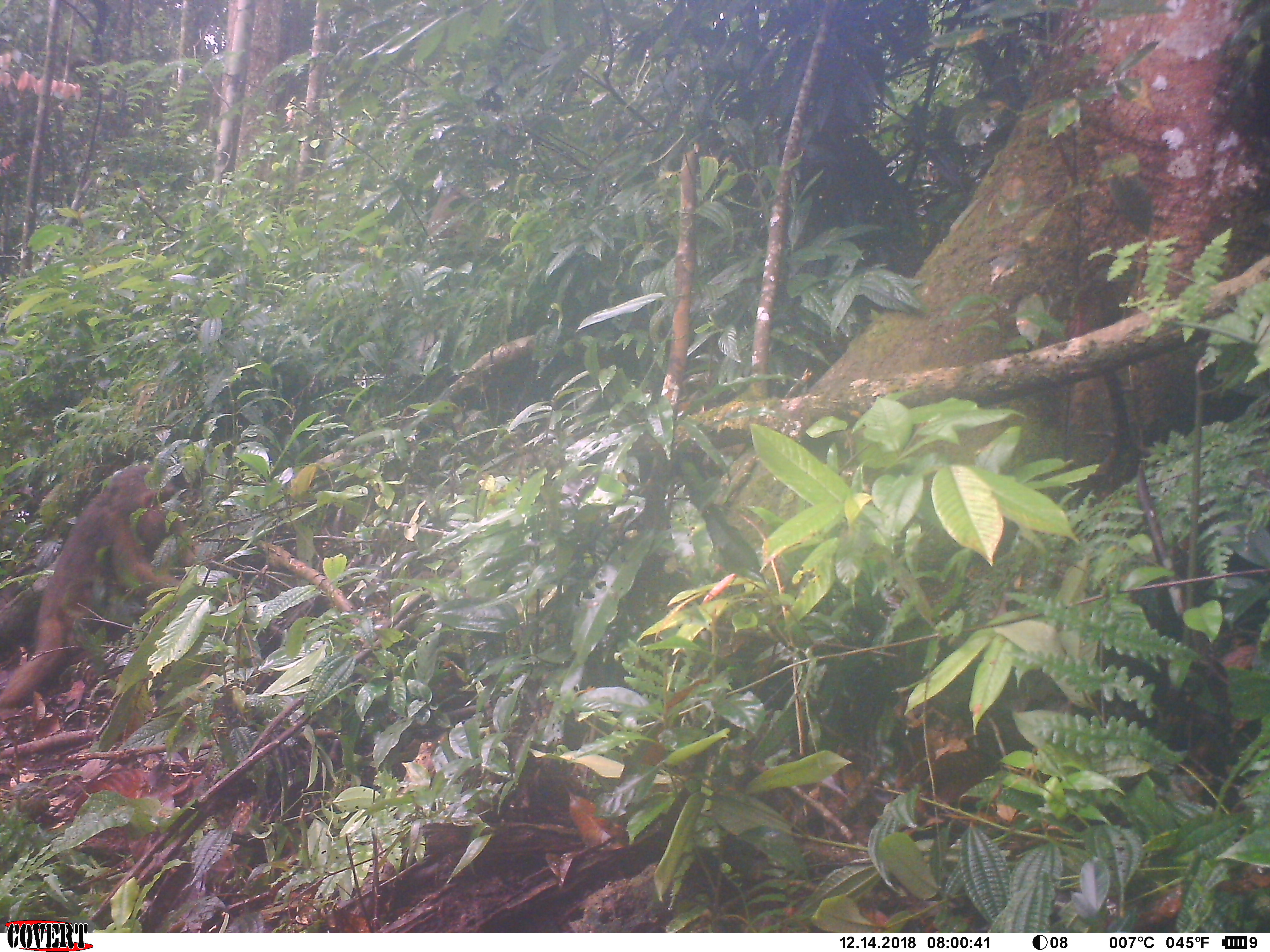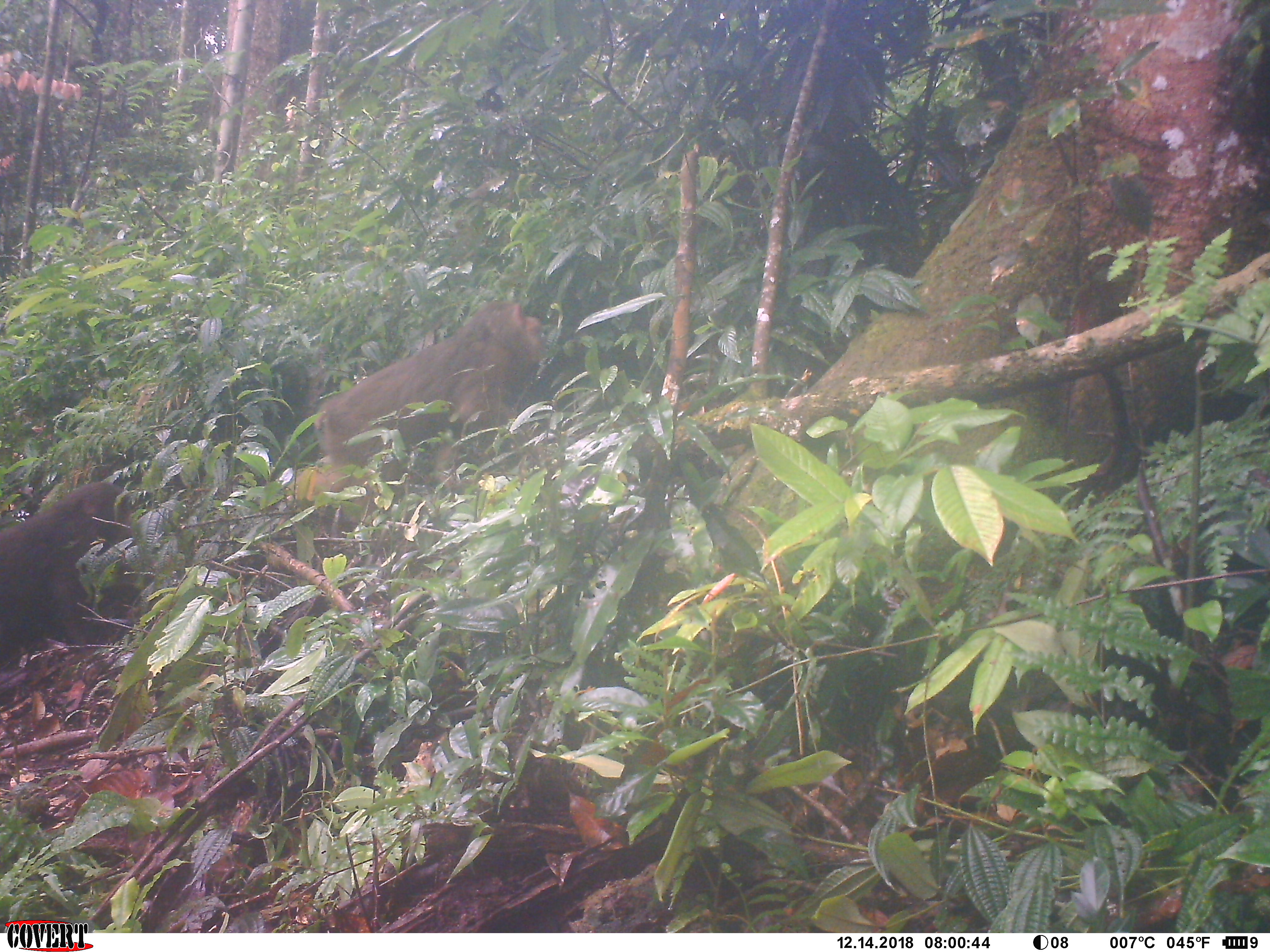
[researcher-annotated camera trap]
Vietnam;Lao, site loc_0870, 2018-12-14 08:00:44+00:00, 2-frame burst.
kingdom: Animalia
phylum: Chordata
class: Mammalia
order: Primates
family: Cercopithecidae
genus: Macaca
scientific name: Macaca arctoides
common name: stump-tailed macaque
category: stump tailed macaque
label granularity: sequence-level